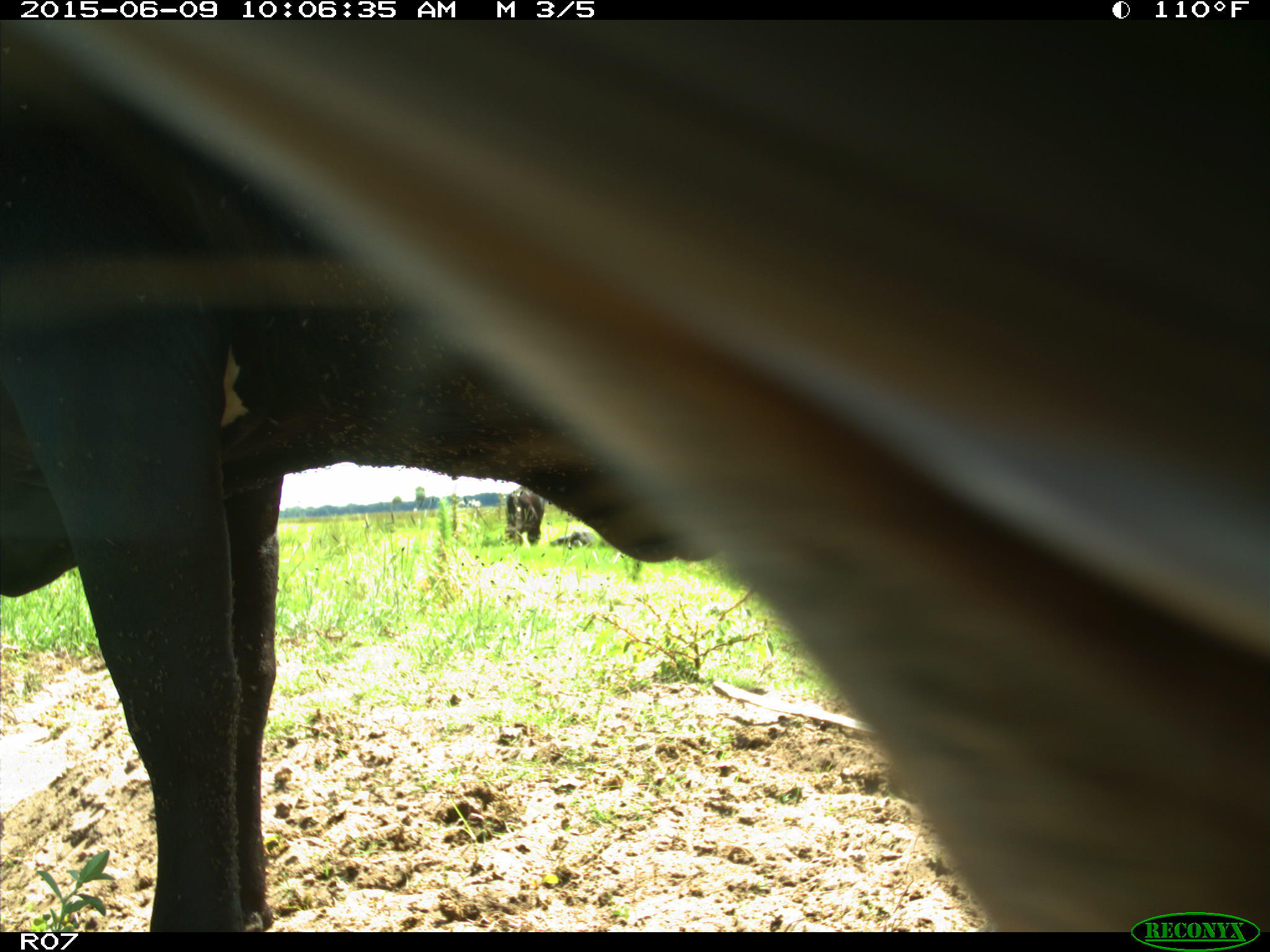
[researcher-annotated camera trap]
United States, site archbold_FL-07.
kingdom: Animalia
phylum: Chordata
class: Mammalia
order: Artiodactyla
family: Bovidae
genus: Bos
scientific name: Bos taurus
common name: domestic cow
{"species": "Bos taurus (domestic cow)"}